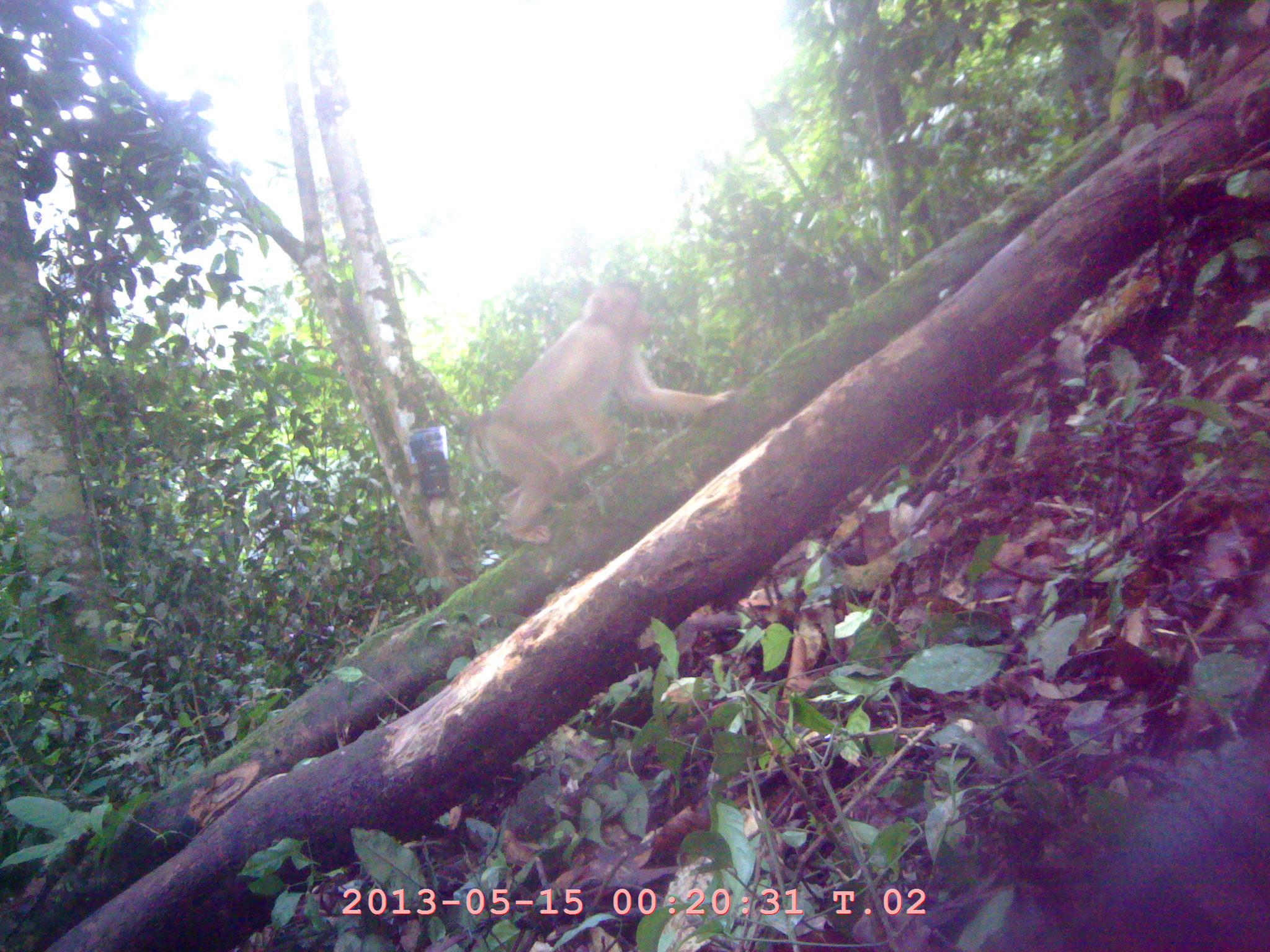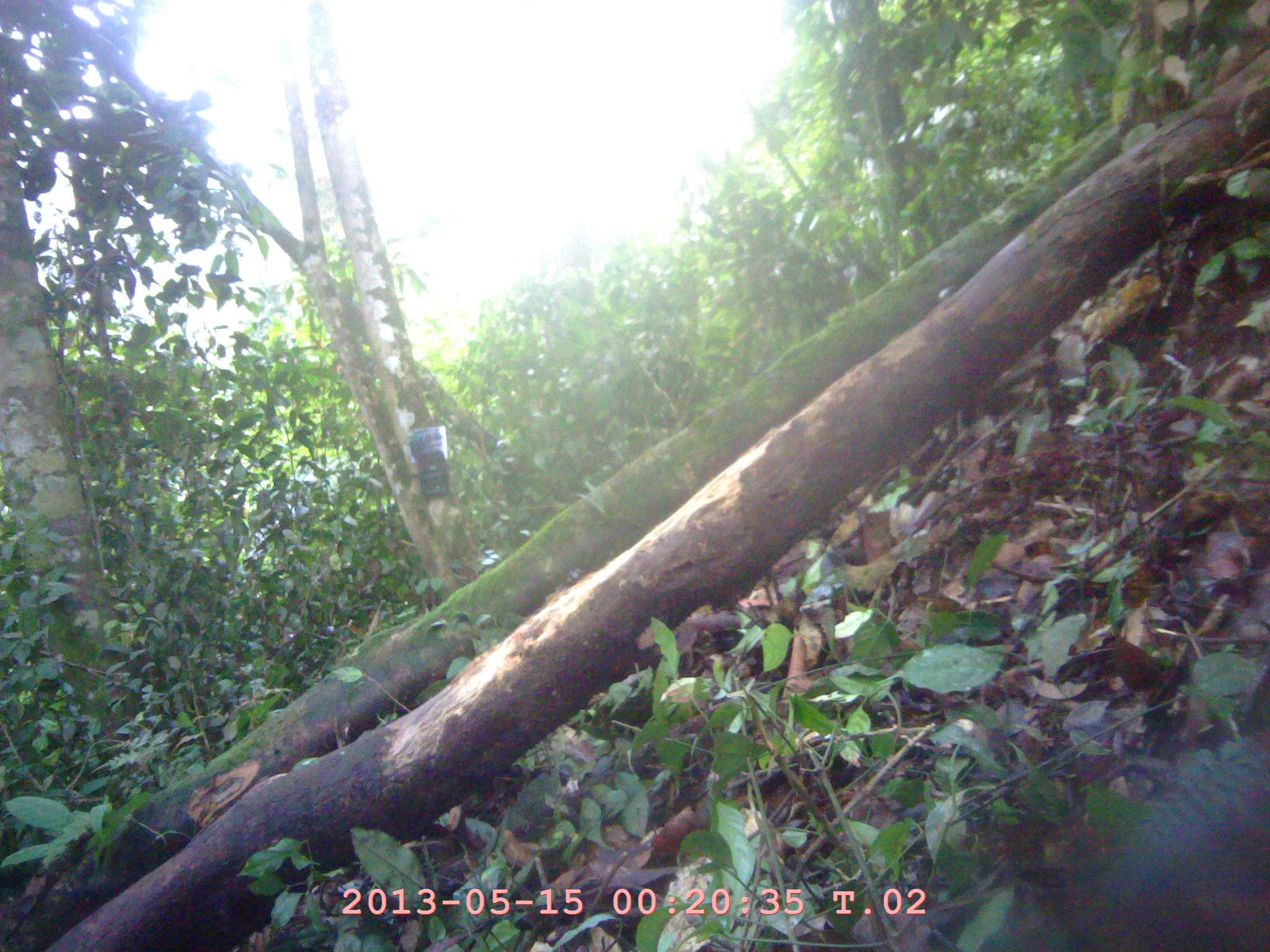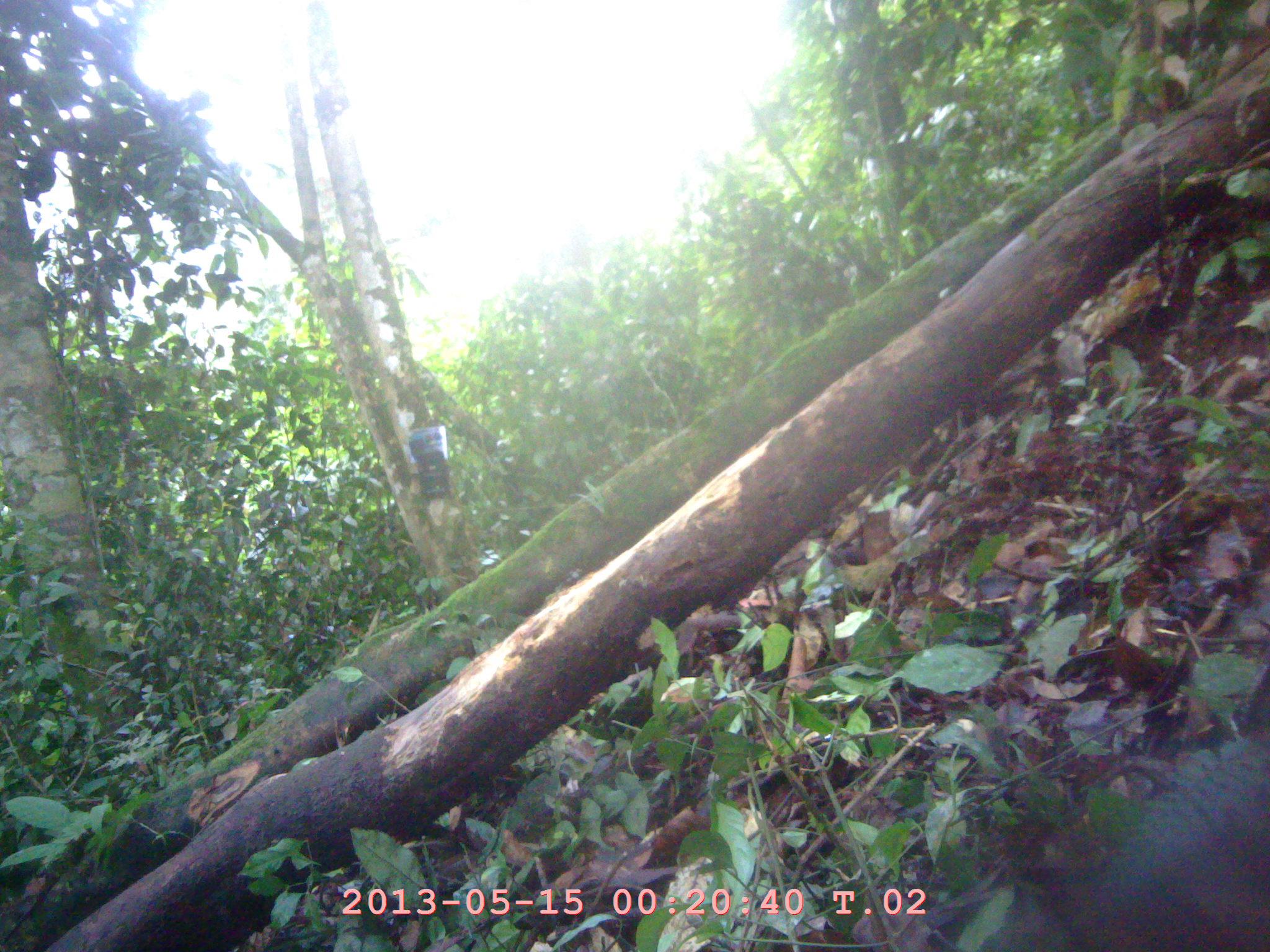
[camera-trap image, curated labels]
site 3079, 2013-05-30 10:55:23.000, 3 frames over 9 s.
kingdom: Animalia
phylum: Chordata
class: Mammalia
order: Primates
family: Cercopithecidae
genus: Macaca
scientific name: Macaca nemestrina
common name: southern pig-tailed macaque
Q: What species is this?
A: Macaca nemestrina (southern pig-tailed macaque).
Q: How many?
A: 1.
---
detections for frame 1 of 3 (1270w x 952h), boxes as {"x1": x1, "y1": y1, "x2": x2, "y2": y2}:
macaca nemestrina: {"x1": 462, "y1": 277, "x2": 734, "y2": 548}